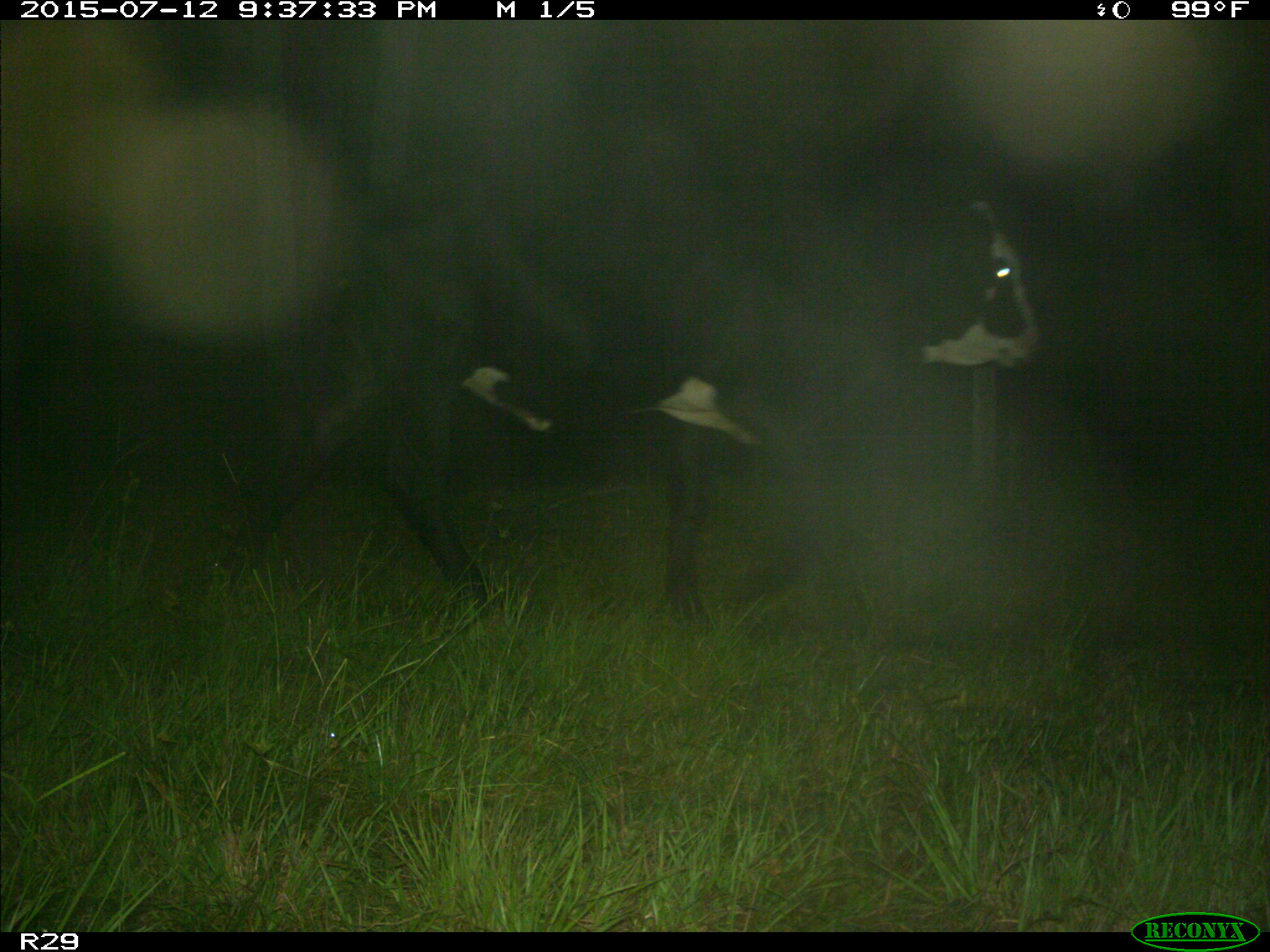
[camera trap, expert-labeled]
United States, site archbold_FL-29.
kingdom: Animalia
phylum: Chordata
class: Mammalia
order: Artiodactyla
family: Bovidae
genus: Bos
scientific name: Bos taurus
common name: domestic cow